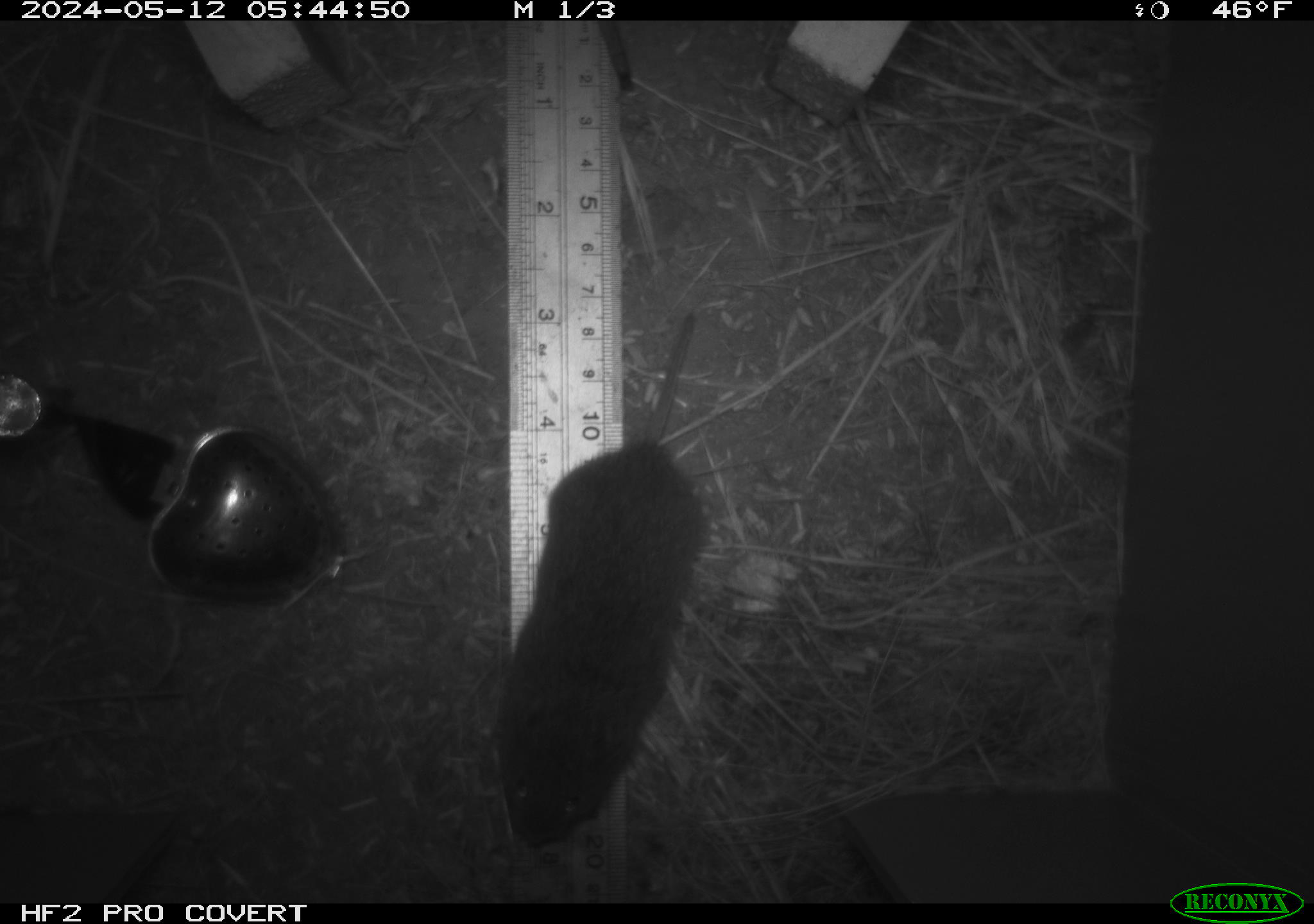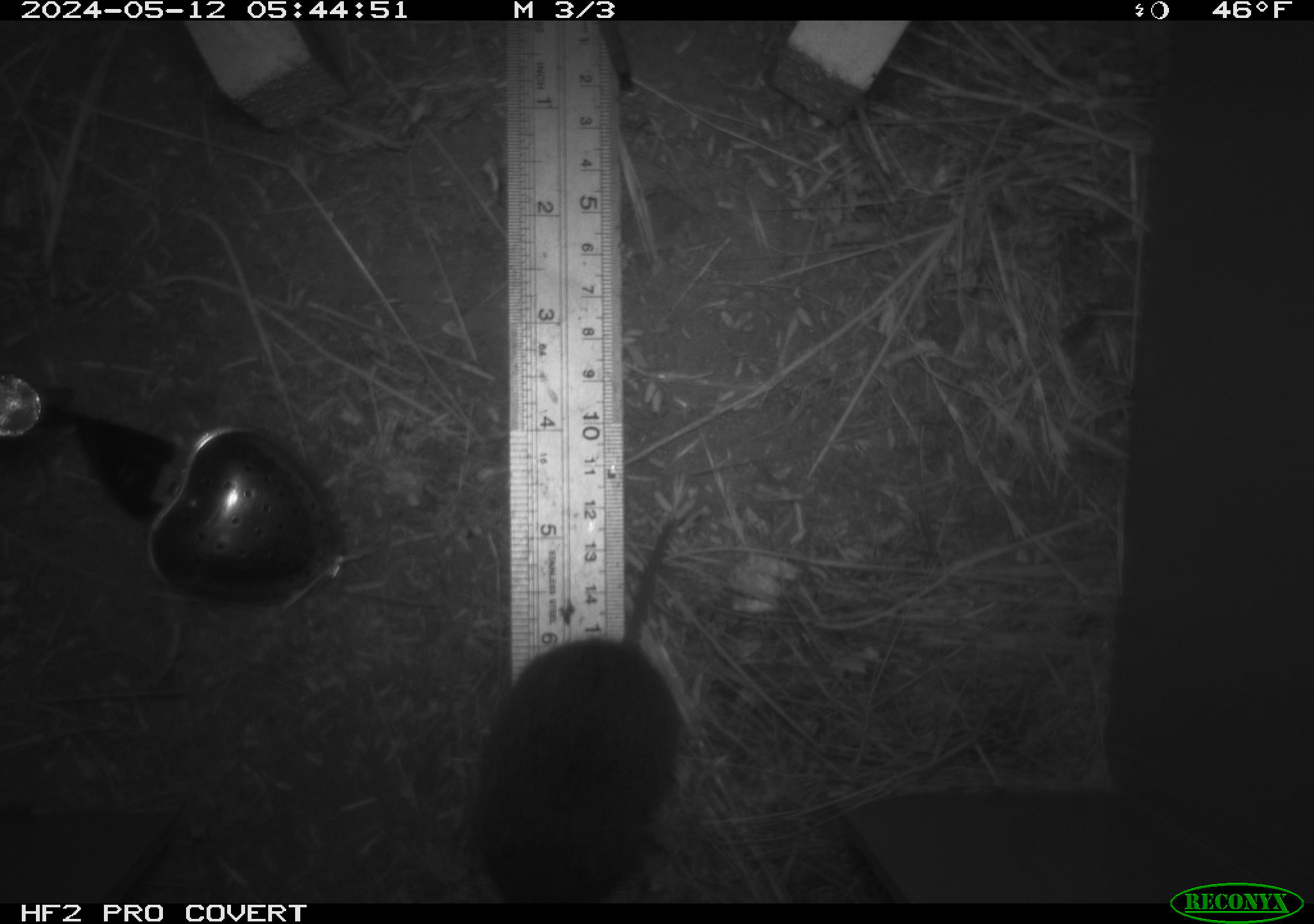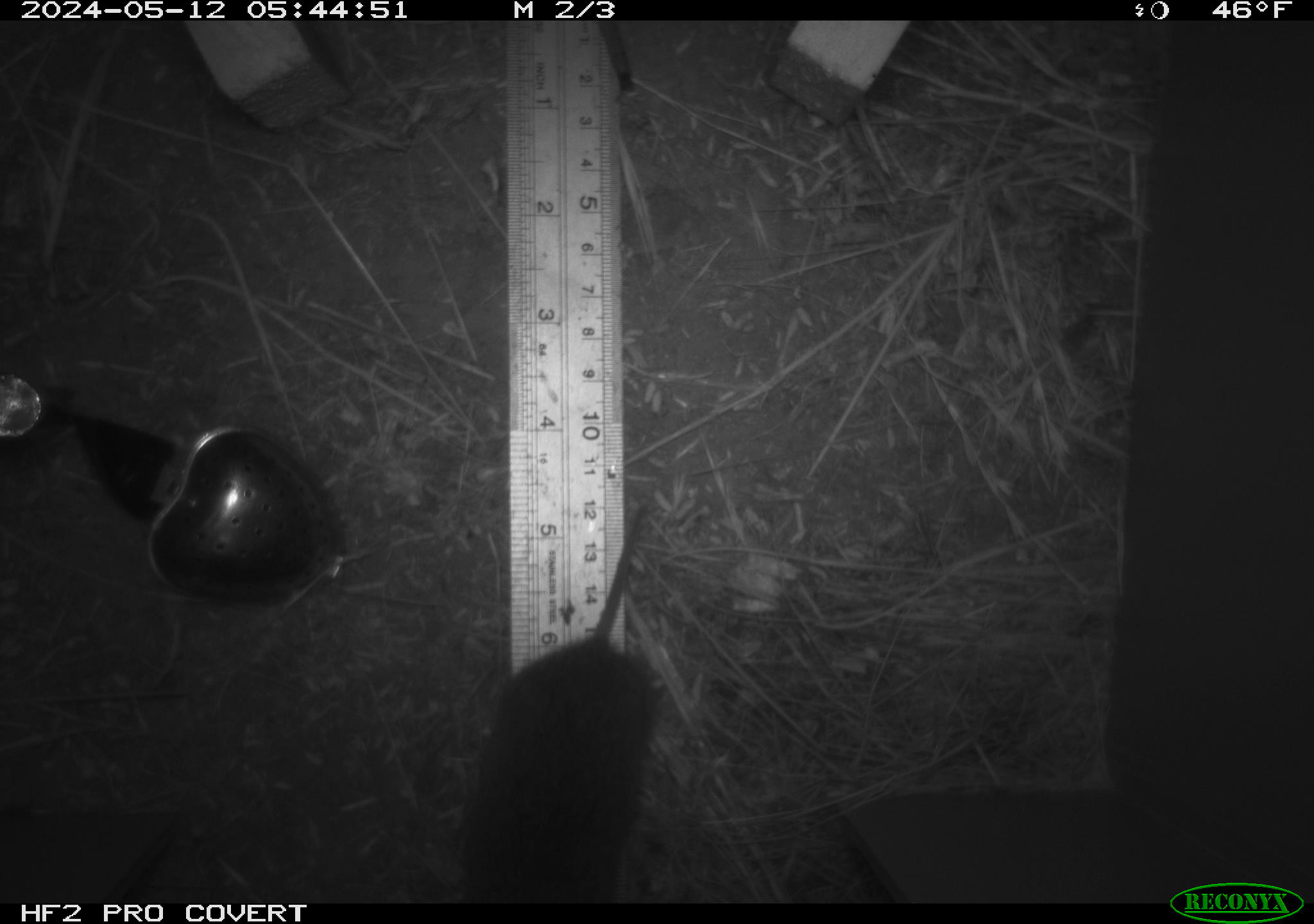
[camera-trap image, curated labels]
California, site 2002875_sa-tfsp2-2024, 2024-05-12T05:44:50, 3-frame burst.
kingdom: Animalia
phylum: Chordata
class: Mammalia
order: Rodentia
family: Cricetidae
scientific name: Arvicolinae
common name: voles, lemmings, and muskrats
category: arvicolinae subfamily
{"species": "arvicolinae subfamily (voles, lemmings, and muskrats) (Arvicolinae)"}